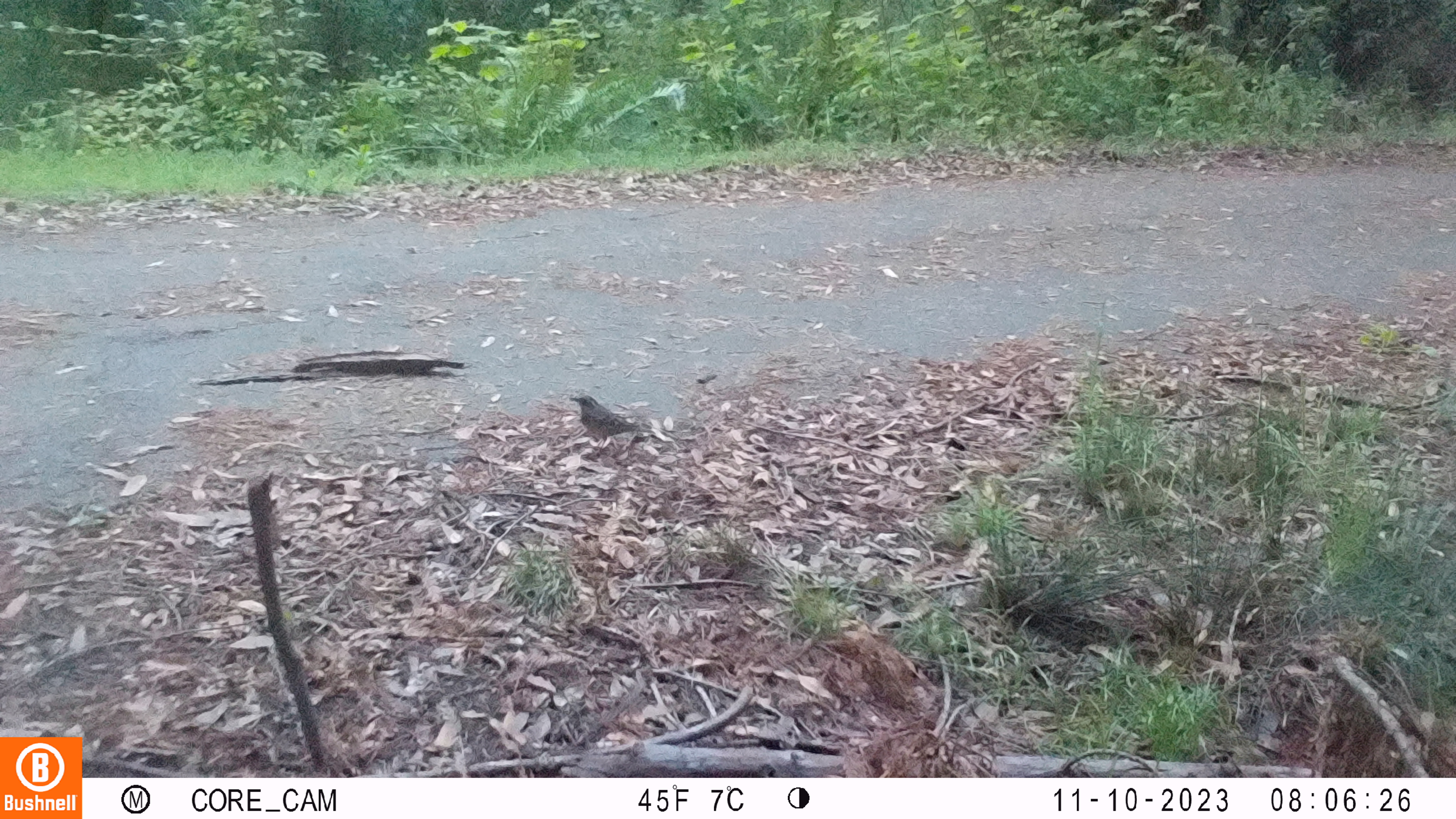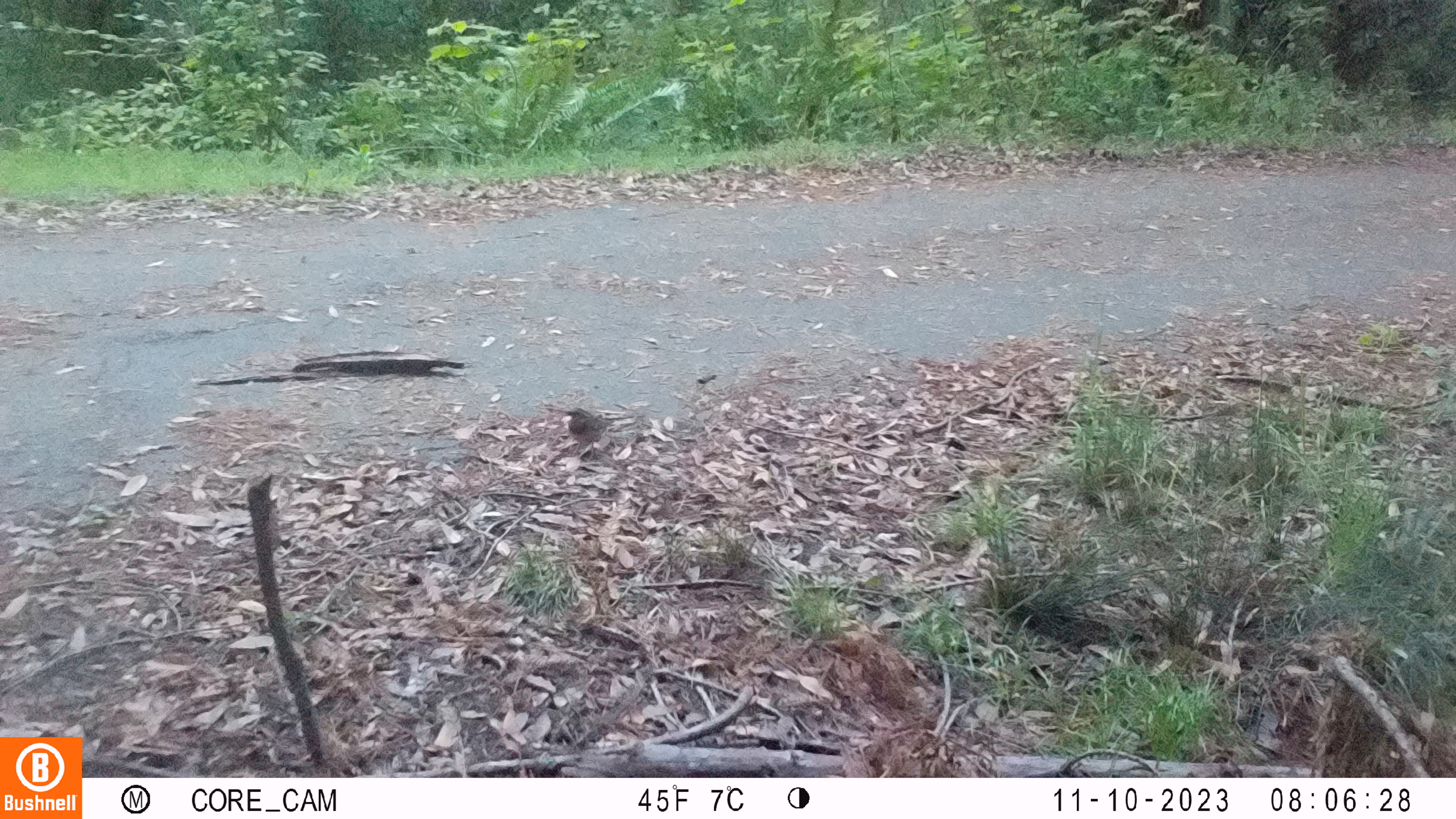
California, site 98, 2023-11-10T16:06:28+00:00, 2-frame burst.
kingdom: Animalia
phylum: Chordata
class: Aves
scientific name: Aves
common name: bird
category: unknown bird